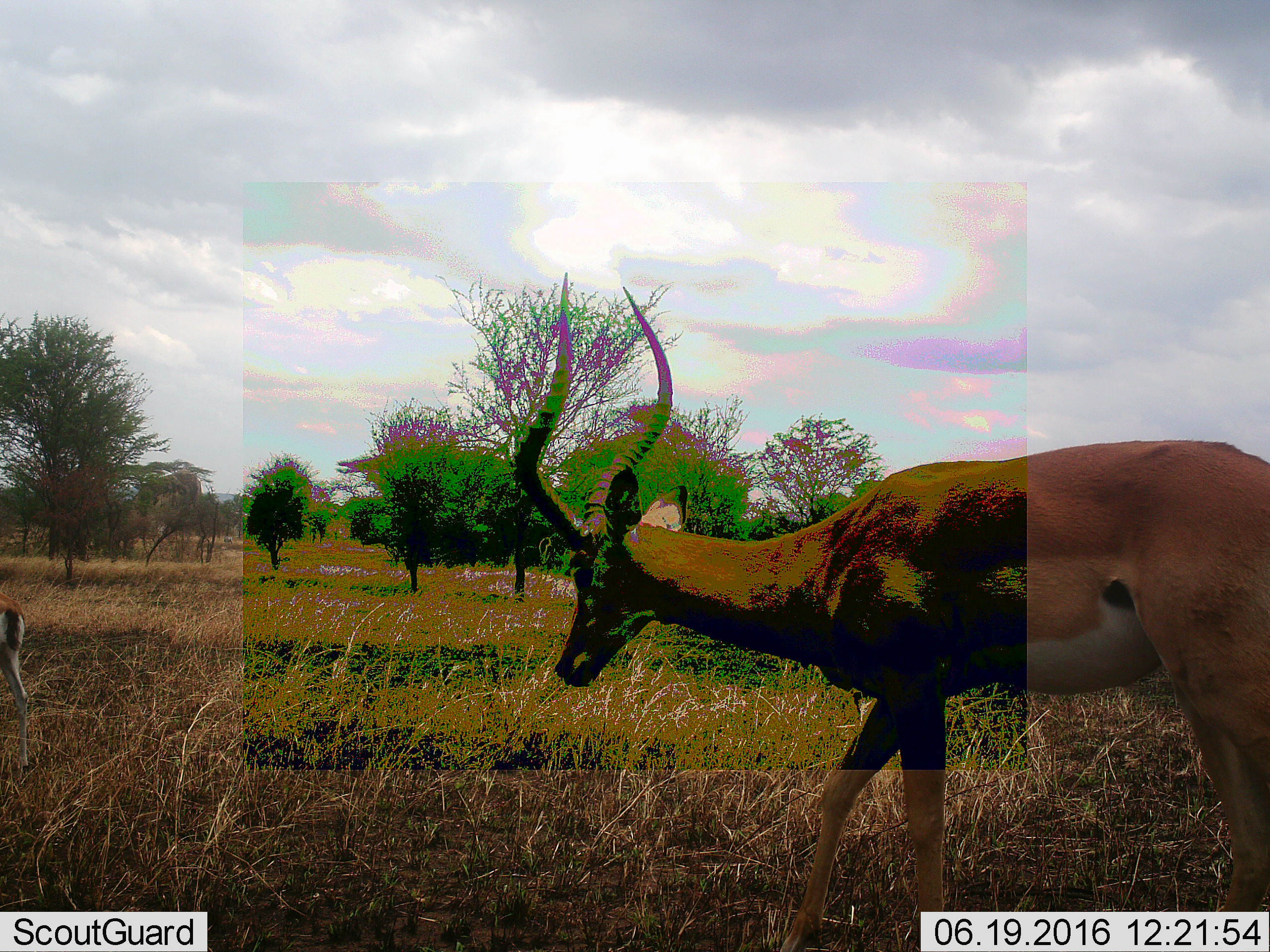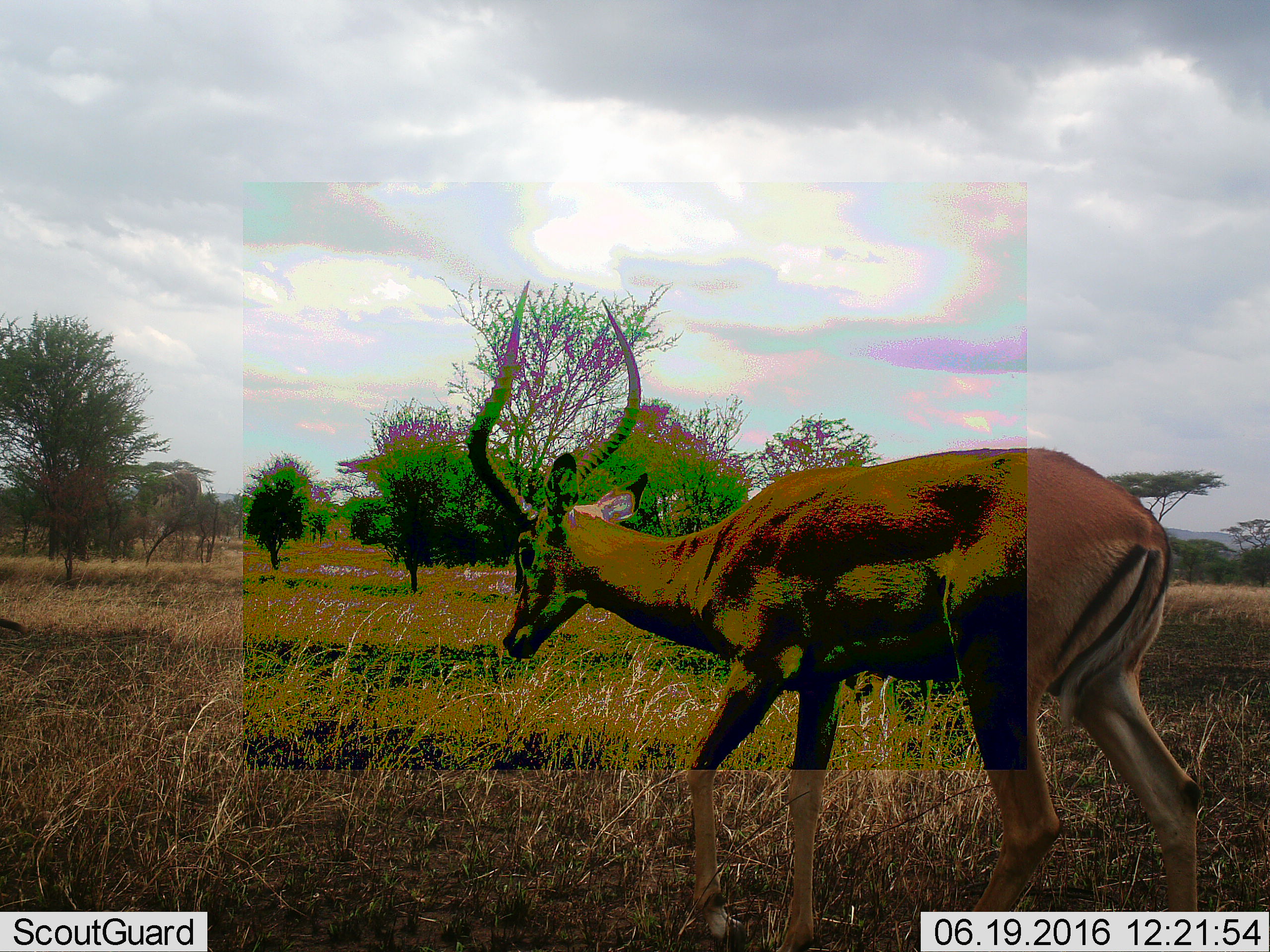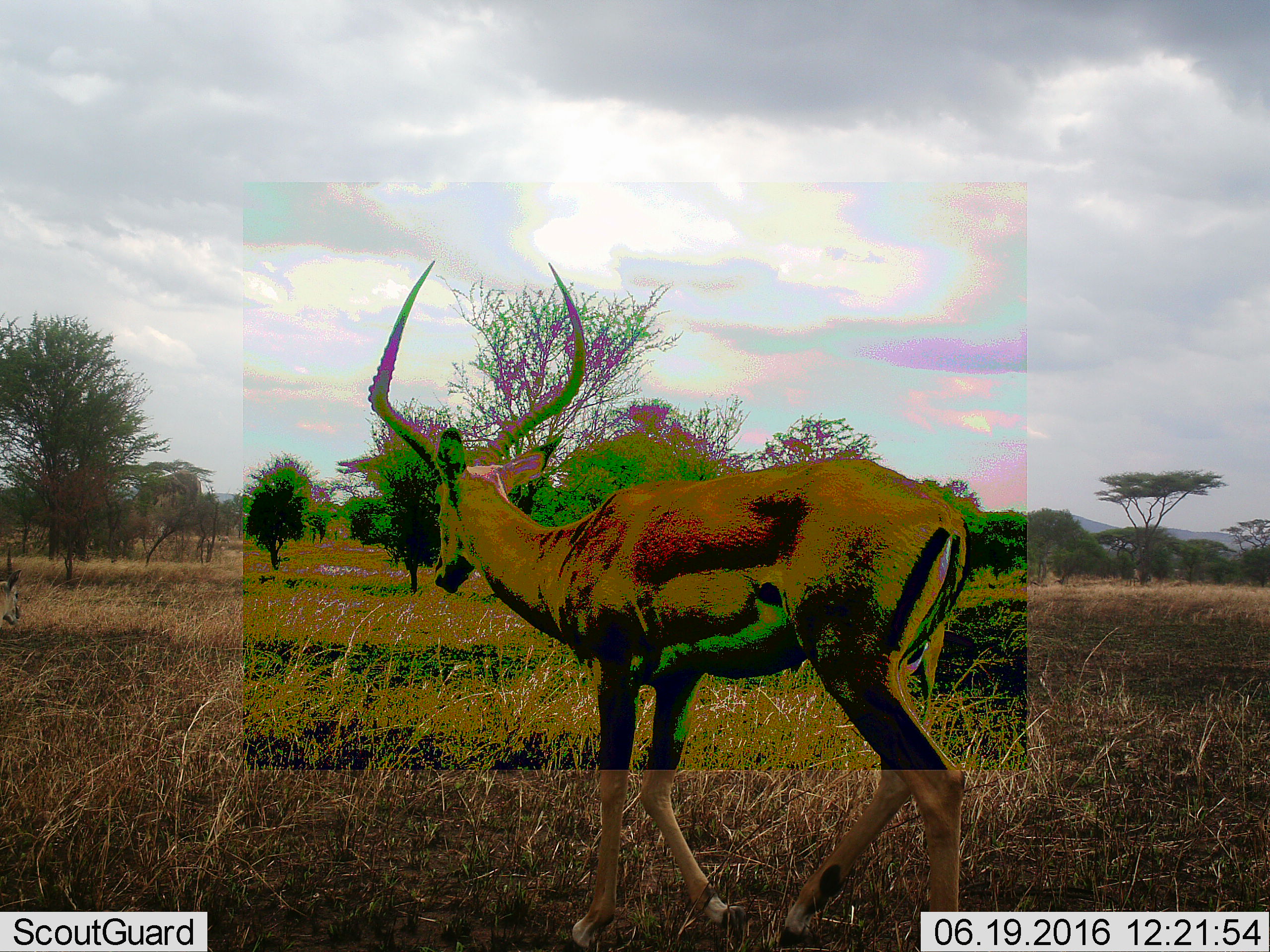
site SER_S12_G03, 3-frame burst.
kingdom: Animalia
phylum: Chordata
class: Mammalia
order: Artiodactyla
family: Bovidae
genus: Aepyceros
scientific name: Aepyceros melampus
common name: impala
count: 1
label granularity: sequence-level